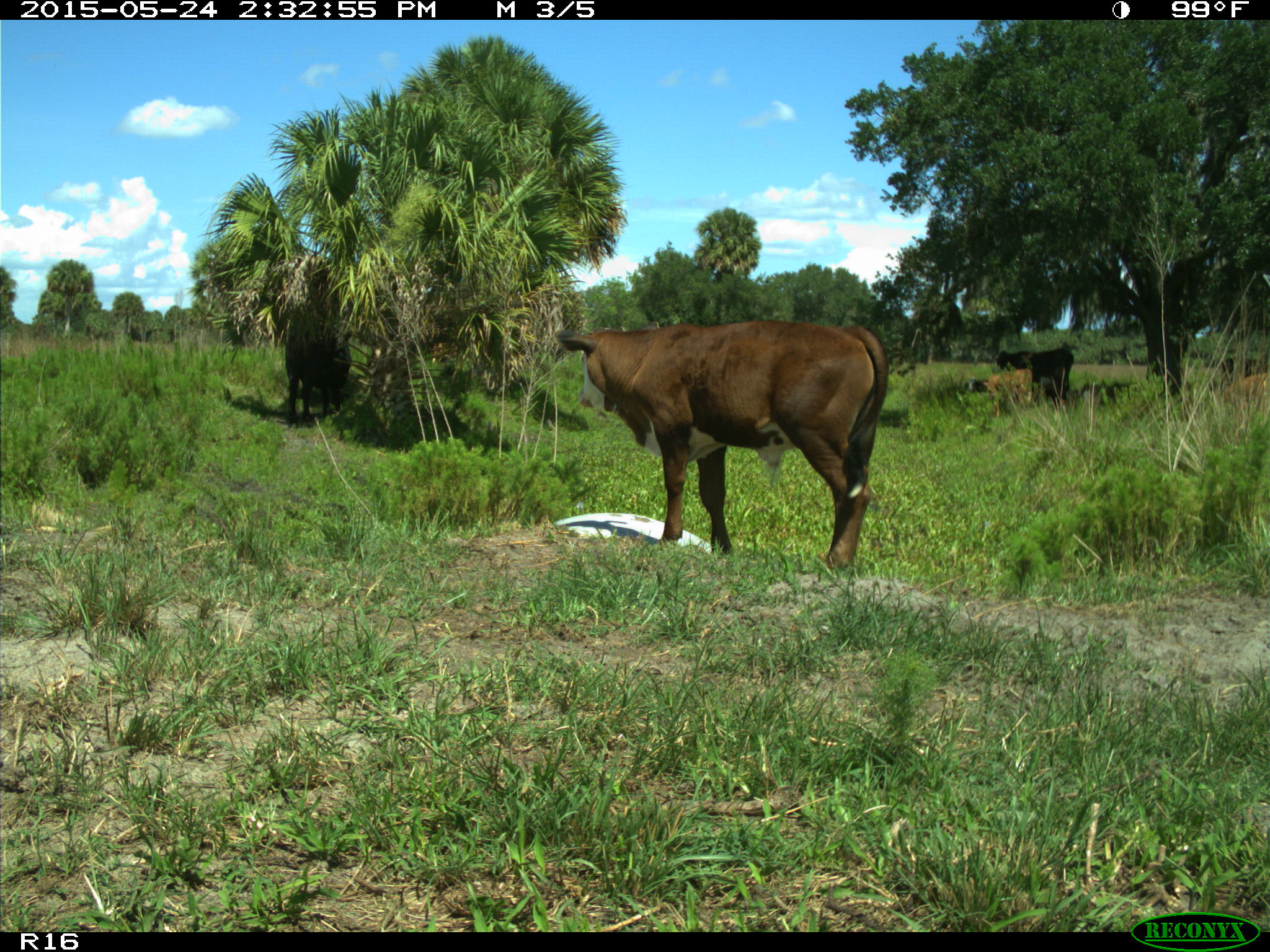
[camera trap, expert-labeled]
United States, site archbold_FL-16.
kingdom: Animalia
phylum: Chordata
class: Mammalia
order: Artiodactyla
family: Bovidae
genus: Bos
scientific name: Bos taurus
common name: domestic cow